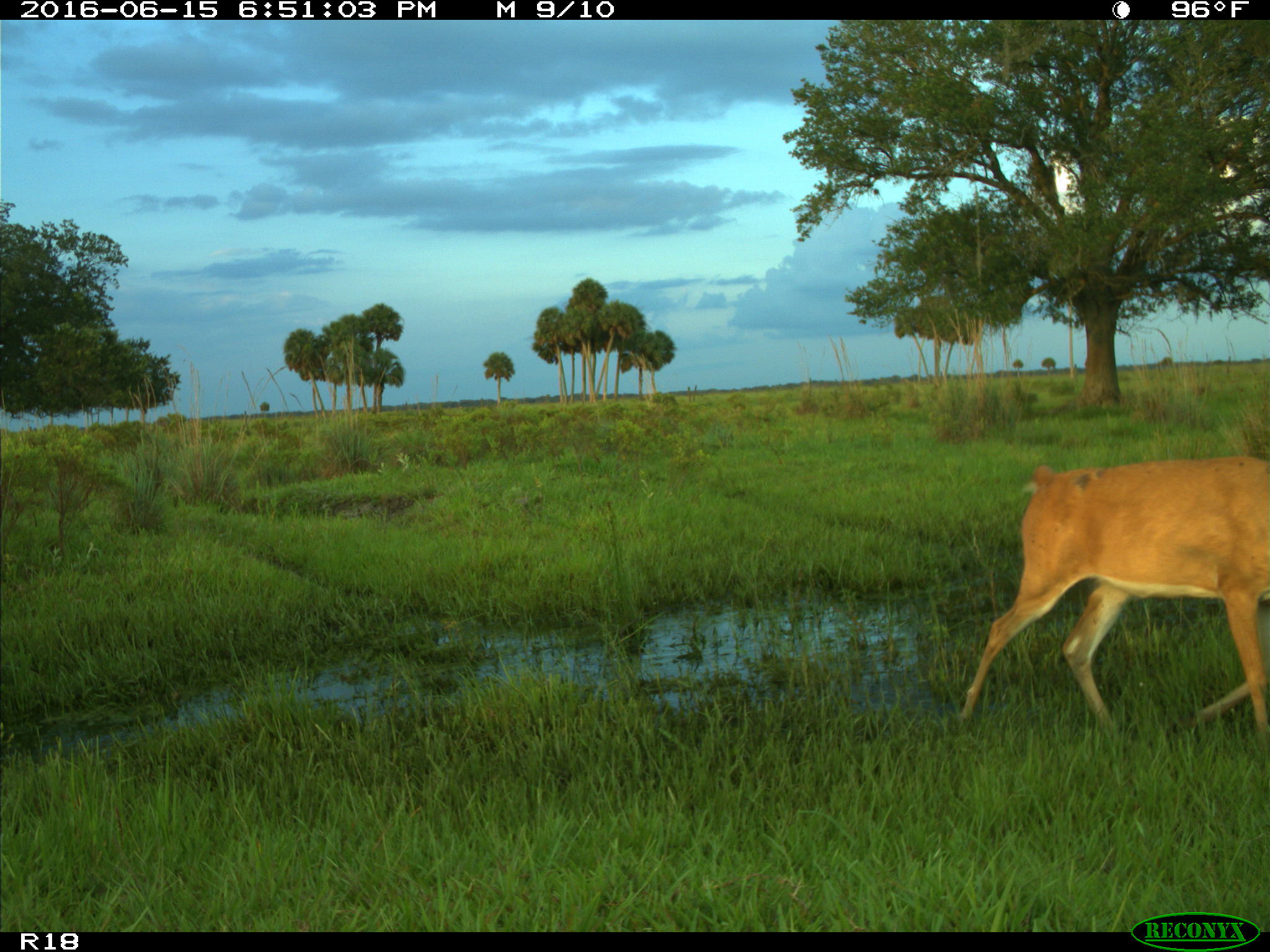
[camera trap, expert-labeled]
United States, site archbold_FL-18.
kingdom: Animalia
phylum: Chordata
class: Mammalia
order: Artiodactyla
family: Cervidae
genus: Odocoileus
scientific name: Odocoileus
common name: deer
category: unidentified deer